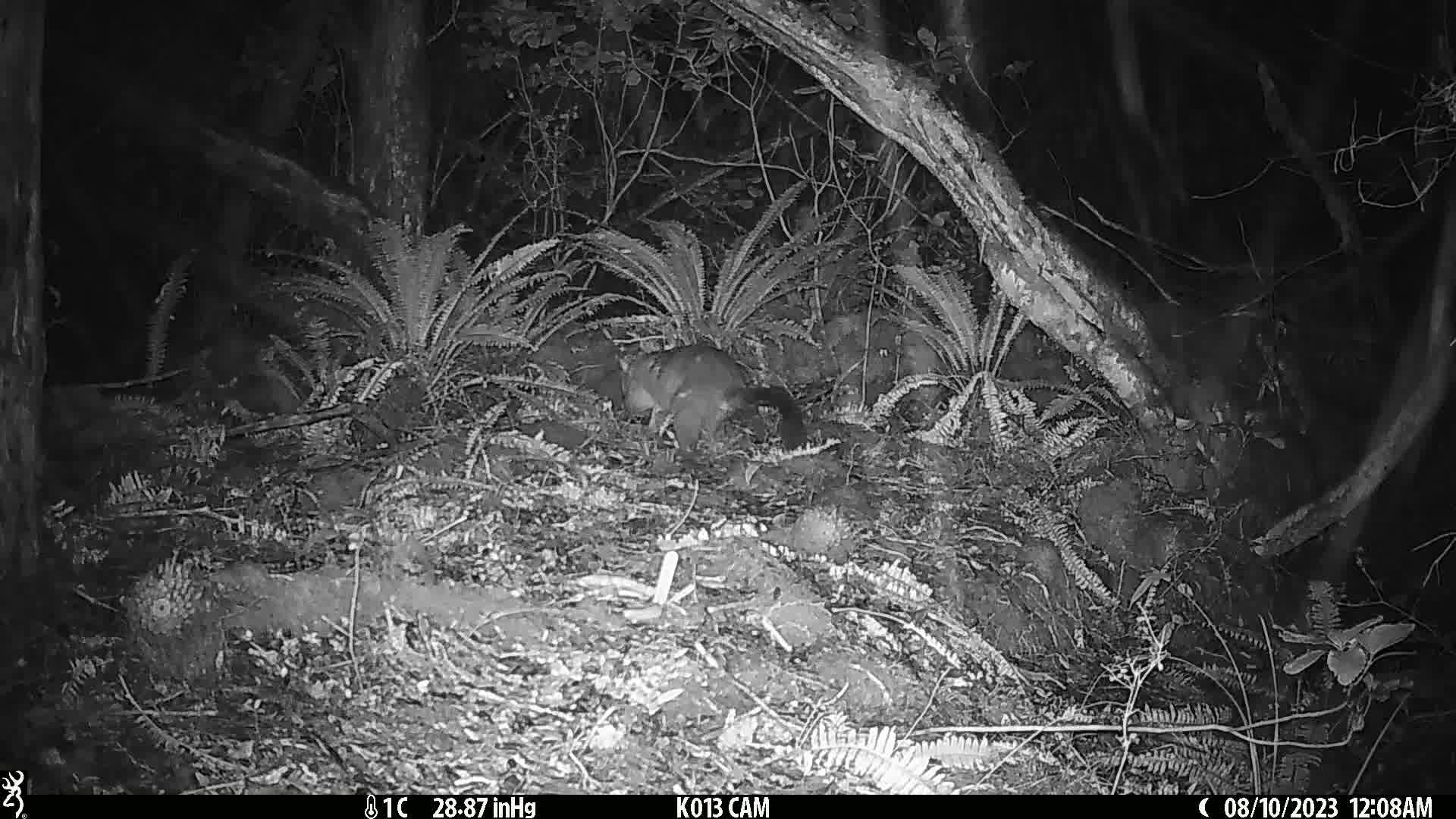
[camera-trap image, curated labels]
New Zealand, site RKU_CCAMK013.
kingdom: Animalia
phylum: Chordata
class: Mammalia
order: Diprotodontia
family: Phalangeridae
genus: Trichosurus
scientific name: Trichosurus vulpecula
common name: common brushtail possum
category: possum